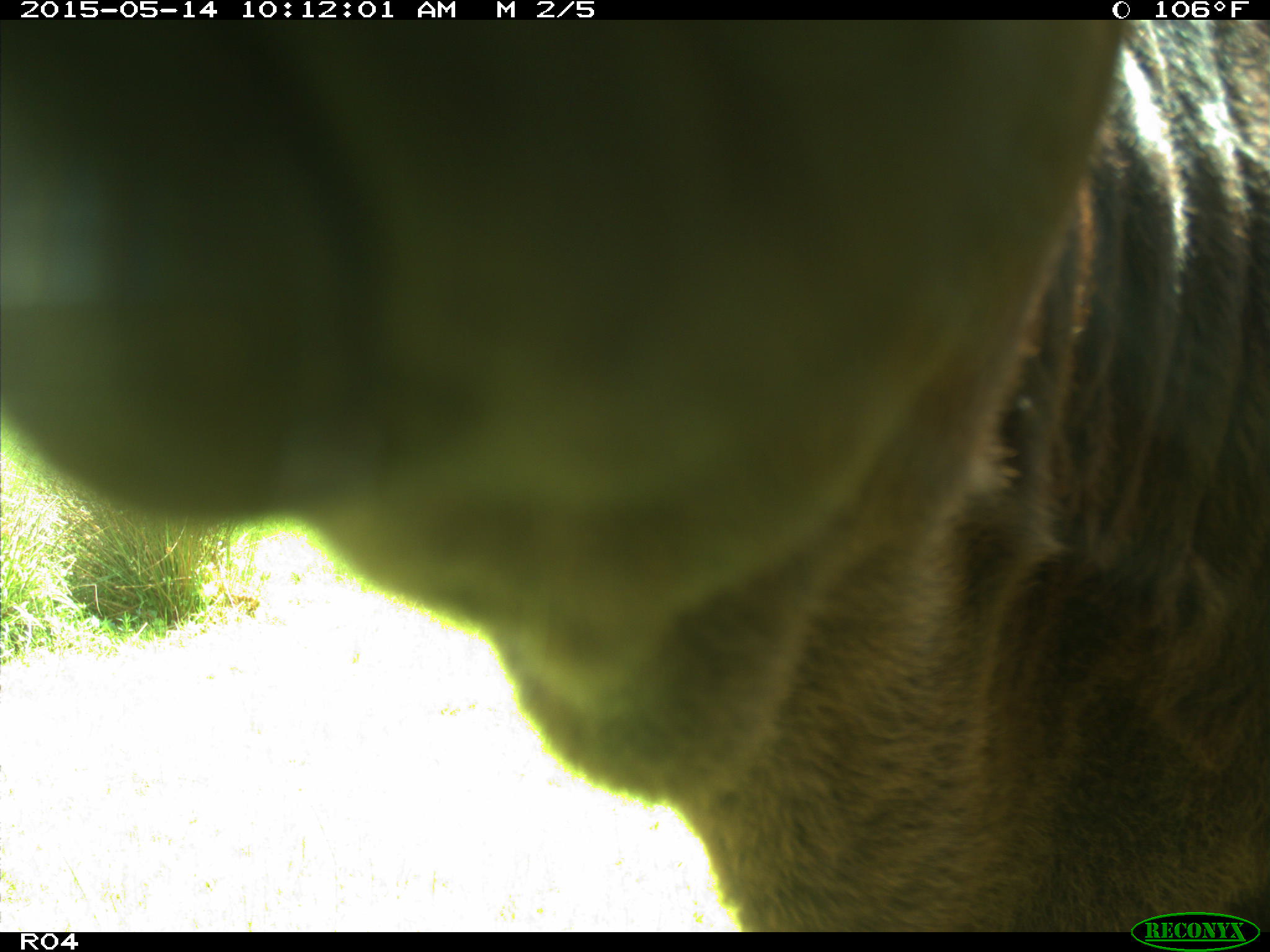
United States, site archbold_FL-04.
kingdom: Animalia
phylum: Chordata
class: Mammalia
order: Artiodactyla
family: Bovidae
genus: Bos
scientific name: Bos taurus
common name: domestic cow